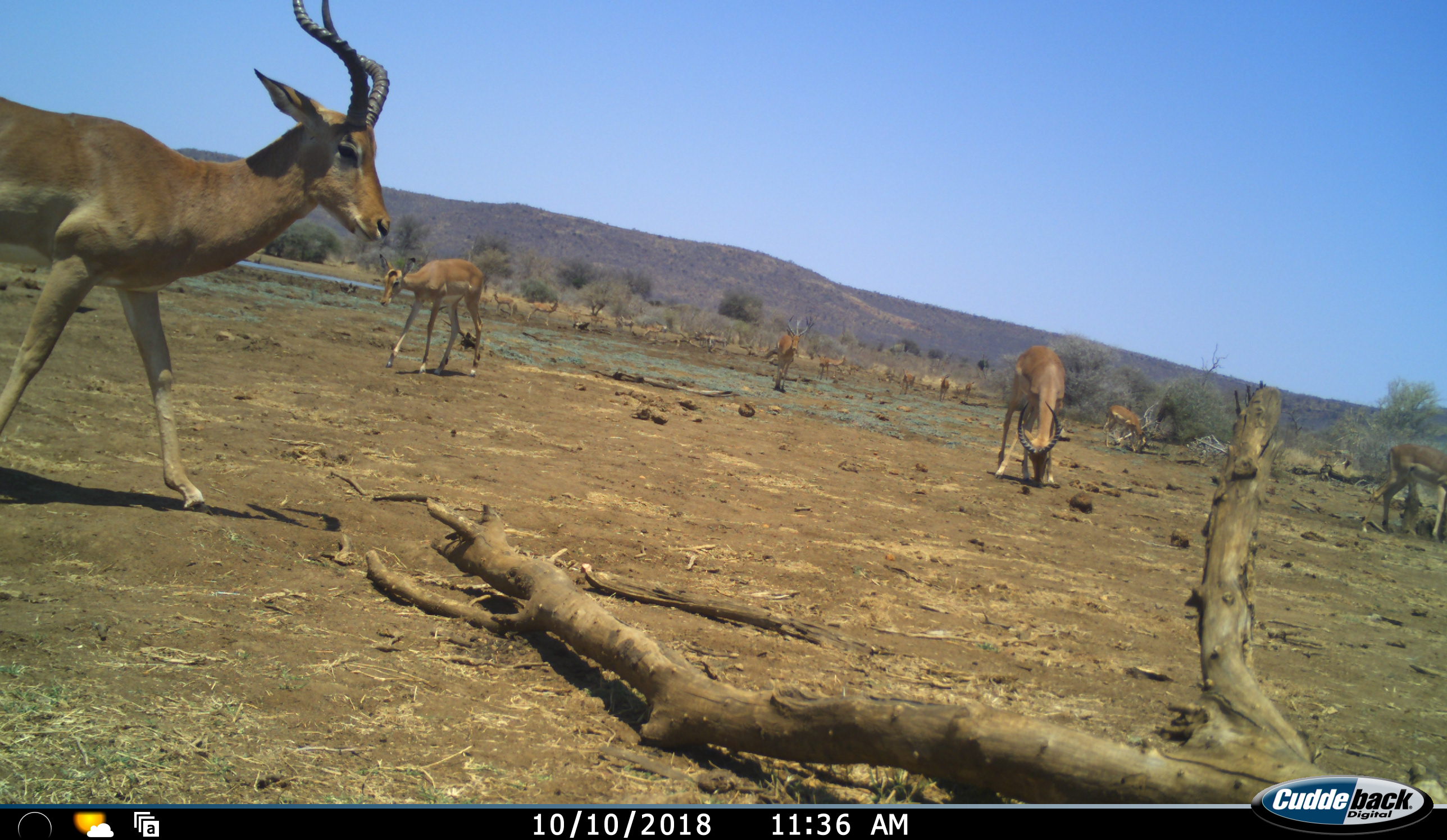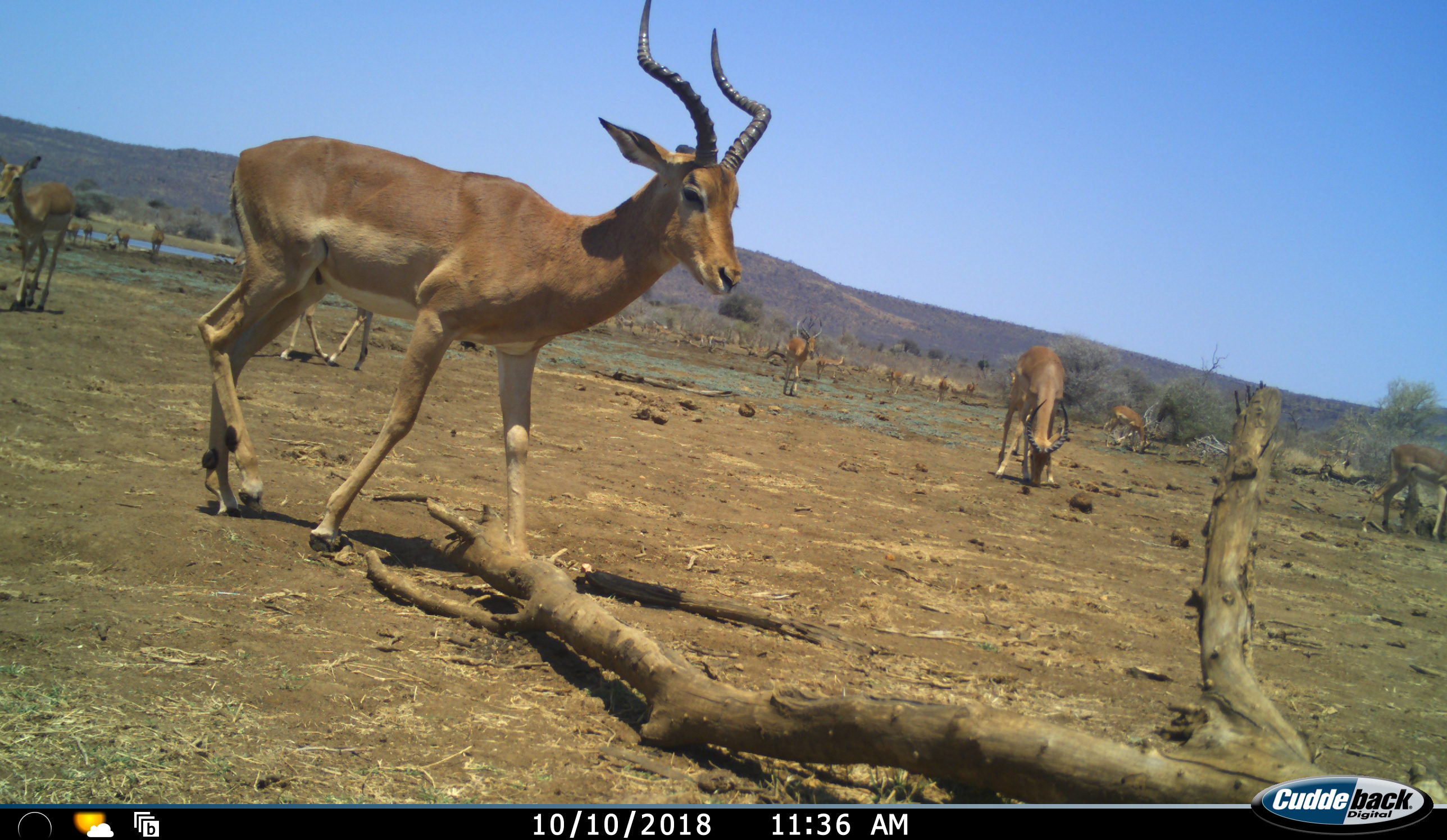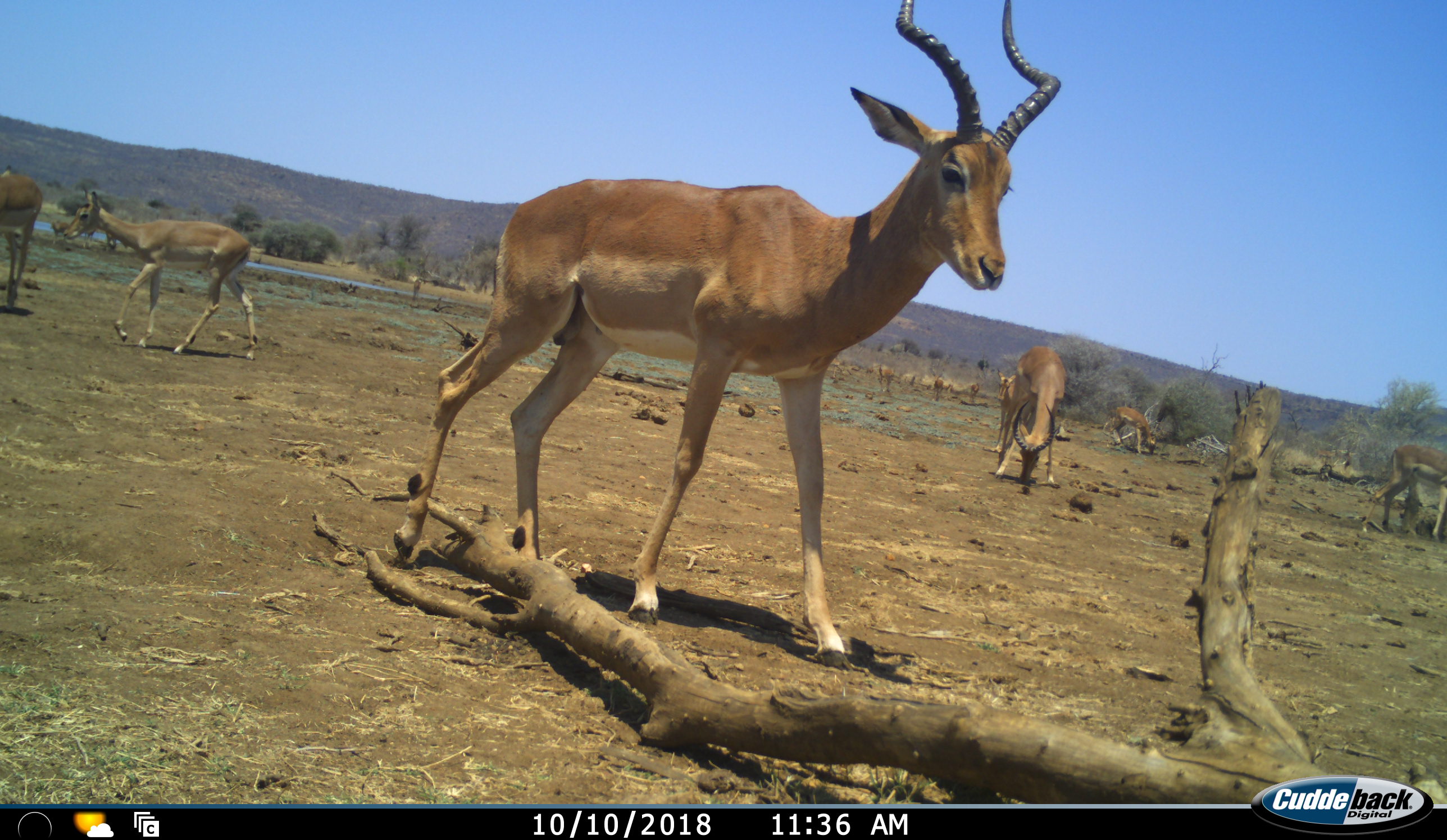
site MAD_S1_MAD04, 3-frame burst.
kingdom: Animalia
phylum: Chordata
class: Mammalia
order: Artiodactyla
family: Bovidae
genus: Aepyceros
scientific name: Aepyceros melampus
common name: impala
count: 11-50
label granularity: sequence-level